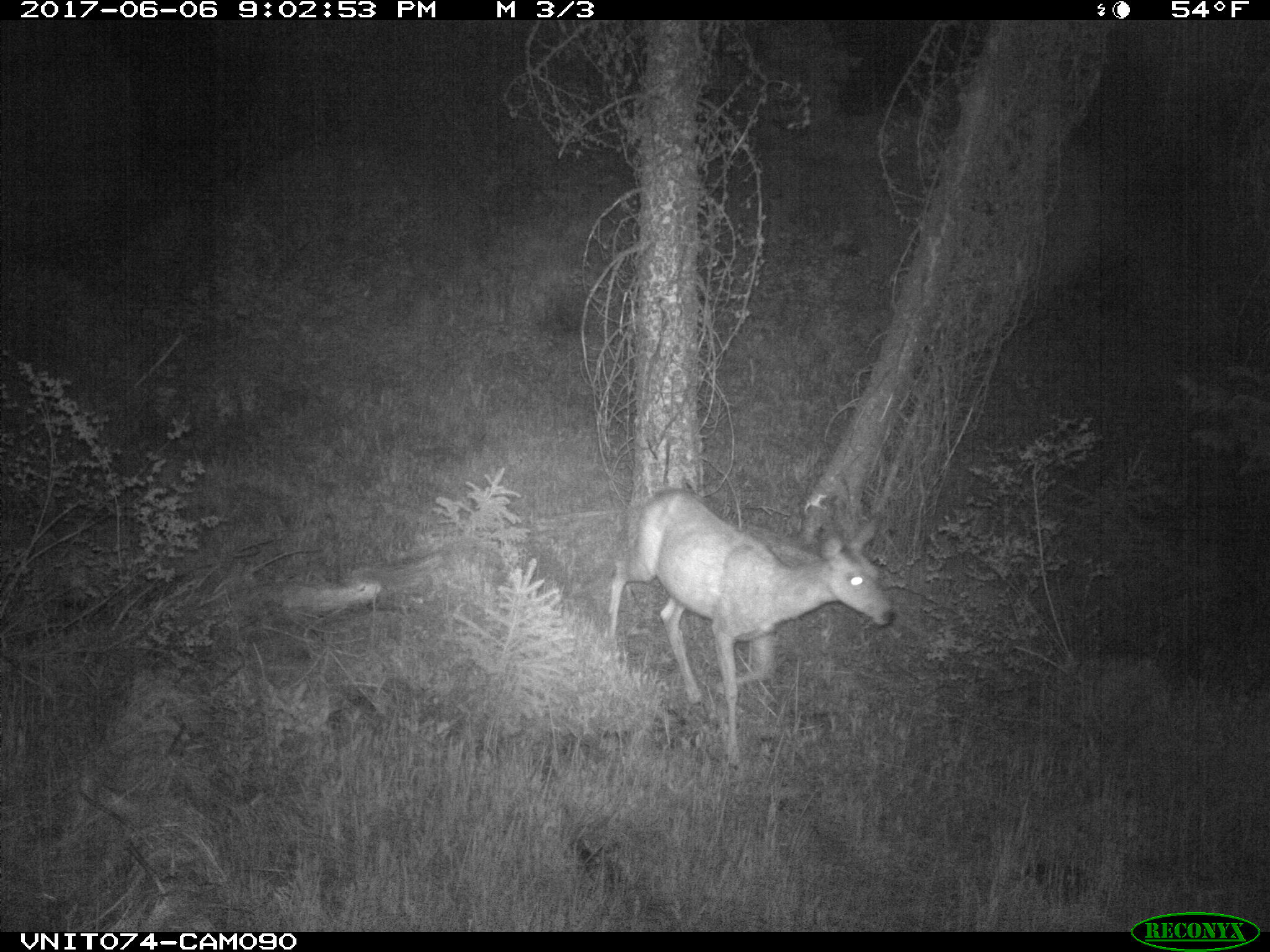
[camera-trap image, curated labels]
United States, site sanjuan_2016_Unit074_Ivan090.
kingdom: Animalia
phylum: Chordata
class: Mammalia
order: Artiodactyla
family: Cervidae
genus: Odocoileus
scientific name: Odocoileus hemionus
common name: mule deer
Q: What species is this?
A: Odocoileus hemionus (mule deer).